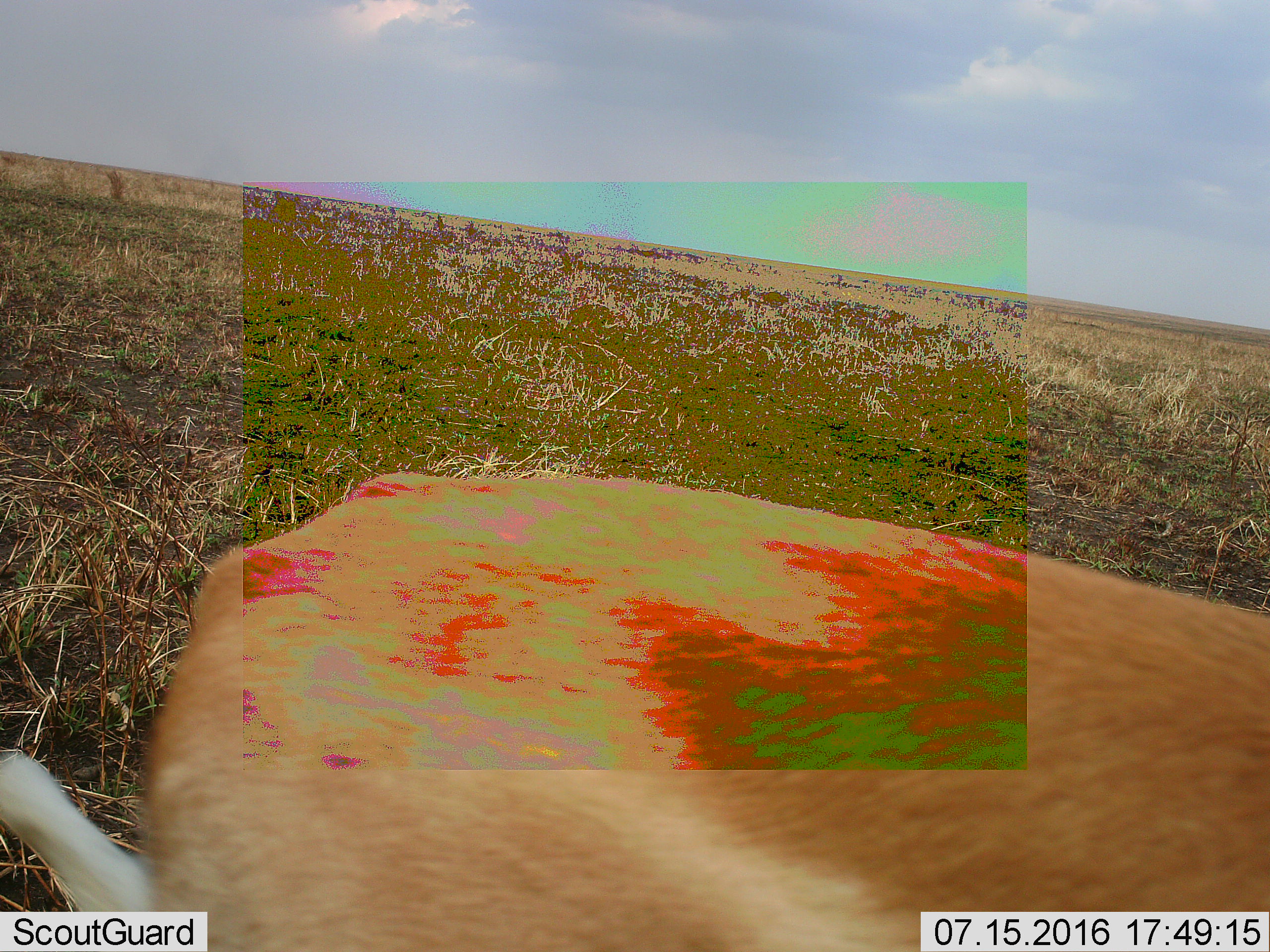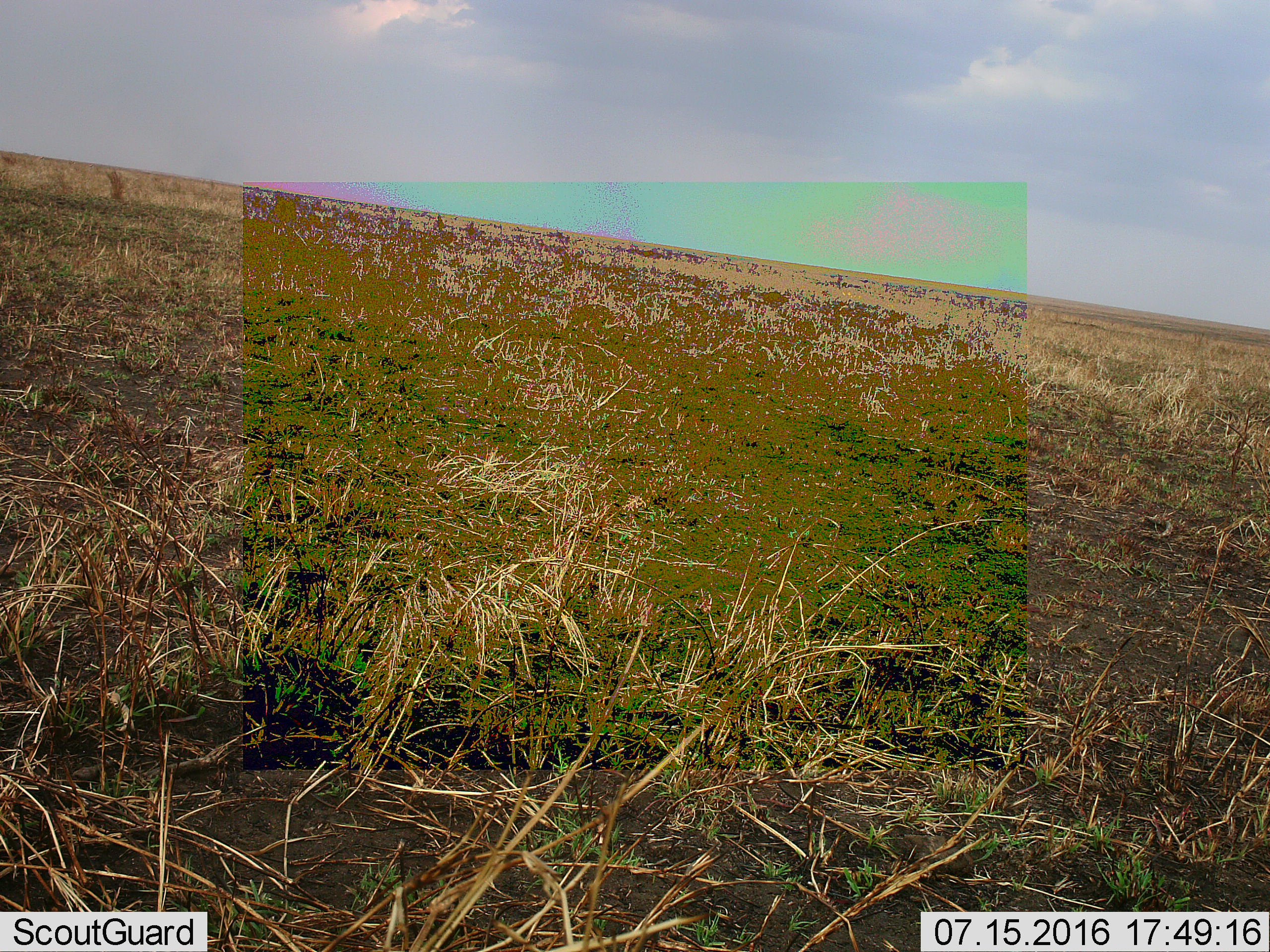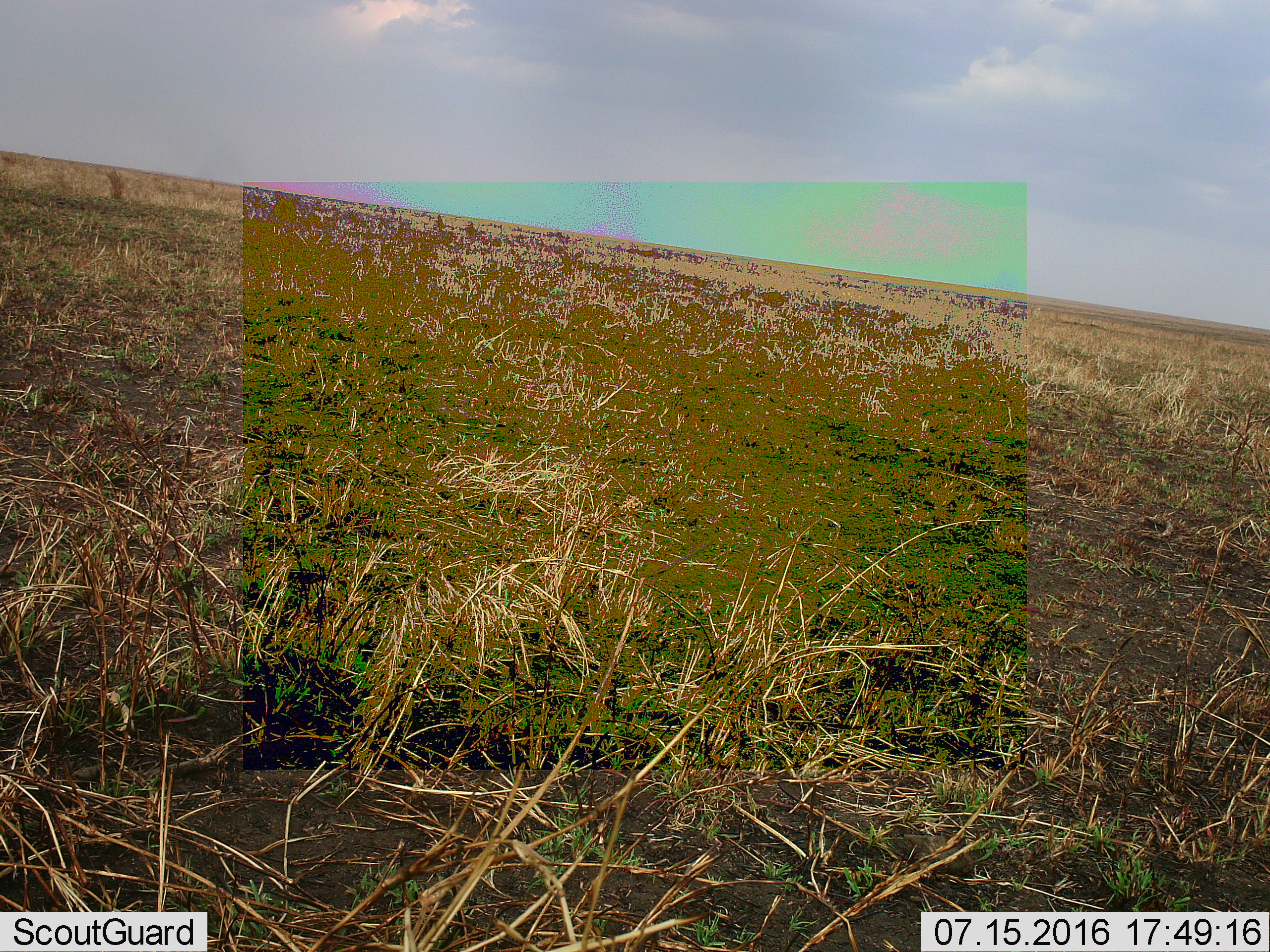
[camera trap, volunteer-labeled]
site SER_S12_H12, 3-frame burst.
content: unidentified animal